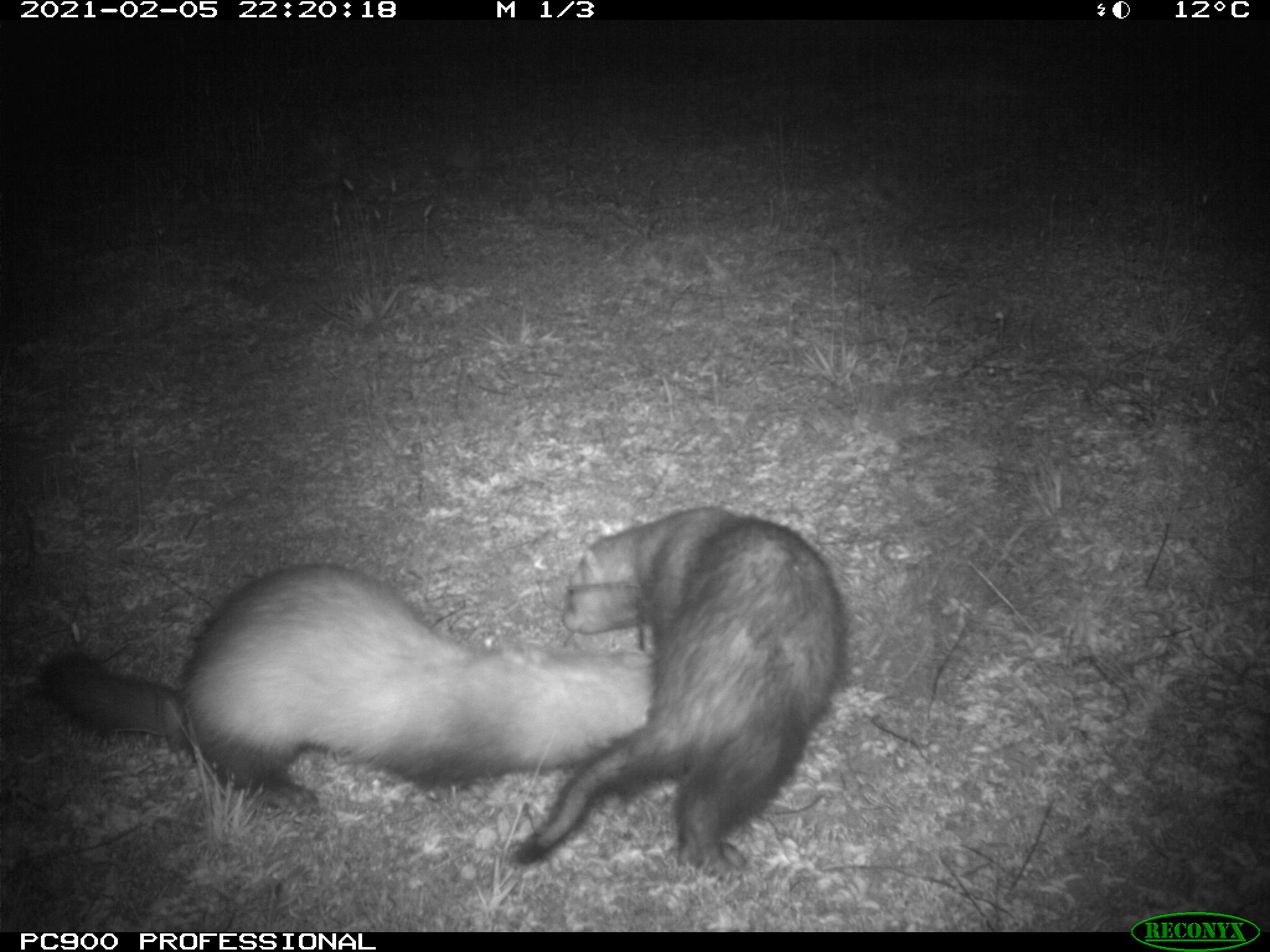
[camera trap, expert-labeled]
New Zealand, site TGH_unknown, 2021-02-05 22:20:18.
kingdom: Animalia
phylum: Chordata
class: Mammalia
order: Carnivora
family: Mustelidae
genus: Mustela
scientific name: Mustela furo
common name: ferret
Ferret (Mustela furo).